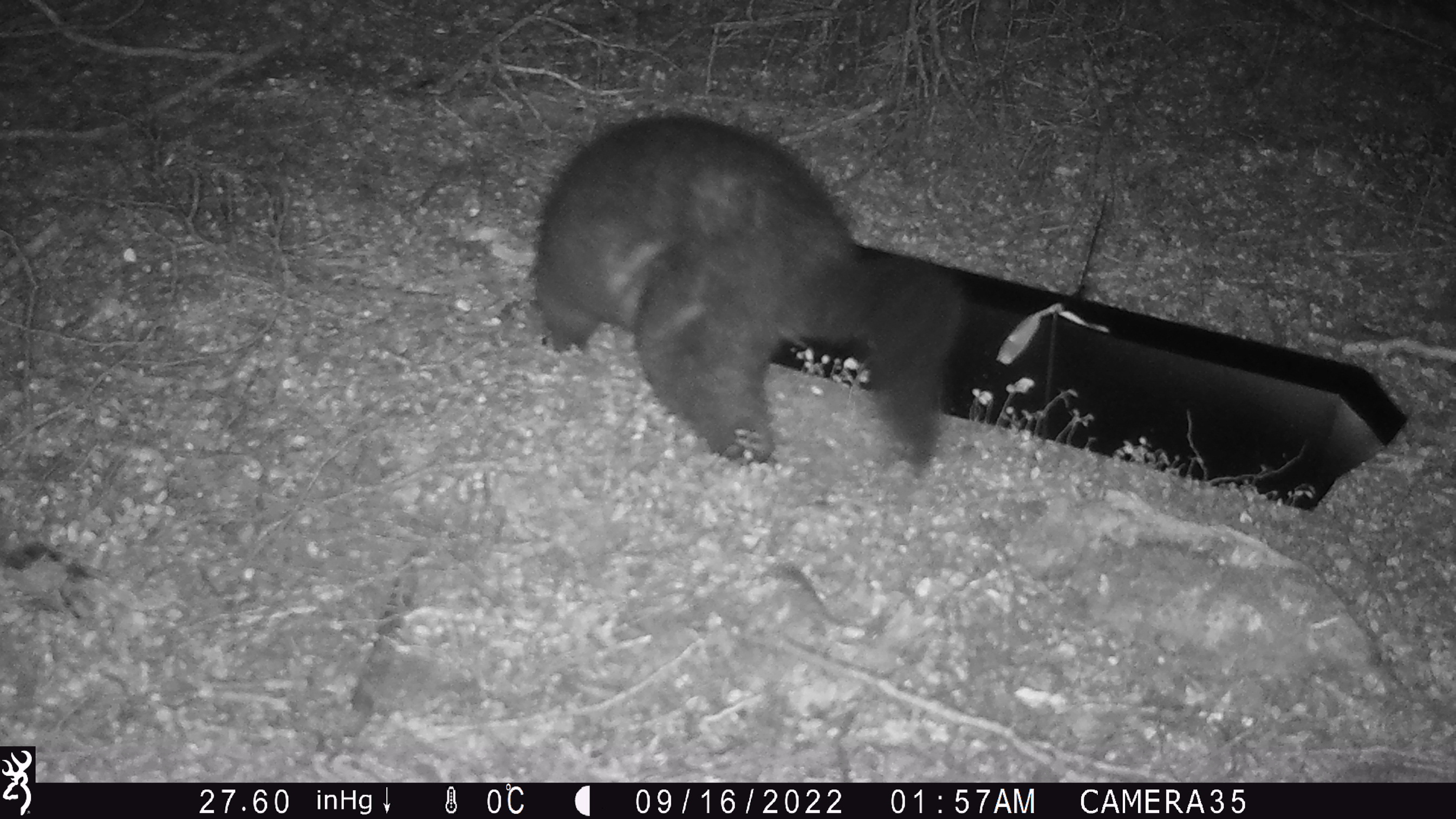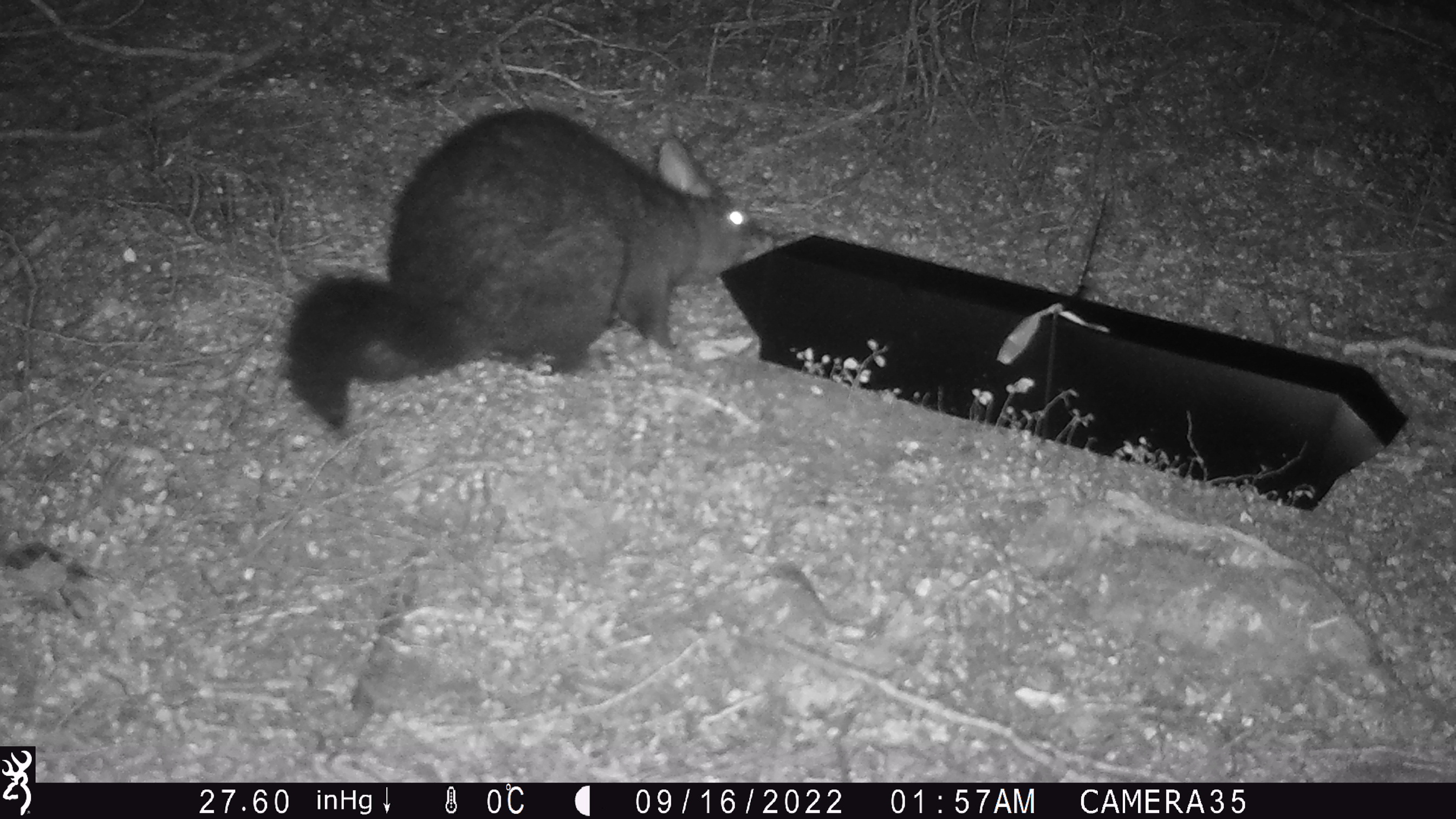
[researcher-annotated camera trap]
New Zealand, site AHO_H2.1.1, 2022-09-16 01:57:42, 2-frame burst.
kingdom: Animalia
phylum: Chordata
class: Mammalia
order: Diprotodontia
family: Phalangeridae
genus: Trichosurus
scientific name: Trichosurus vulpecula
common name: common brushtail possum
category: possum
Possum (common brushtail possum) (Trichosurus vulpecula).